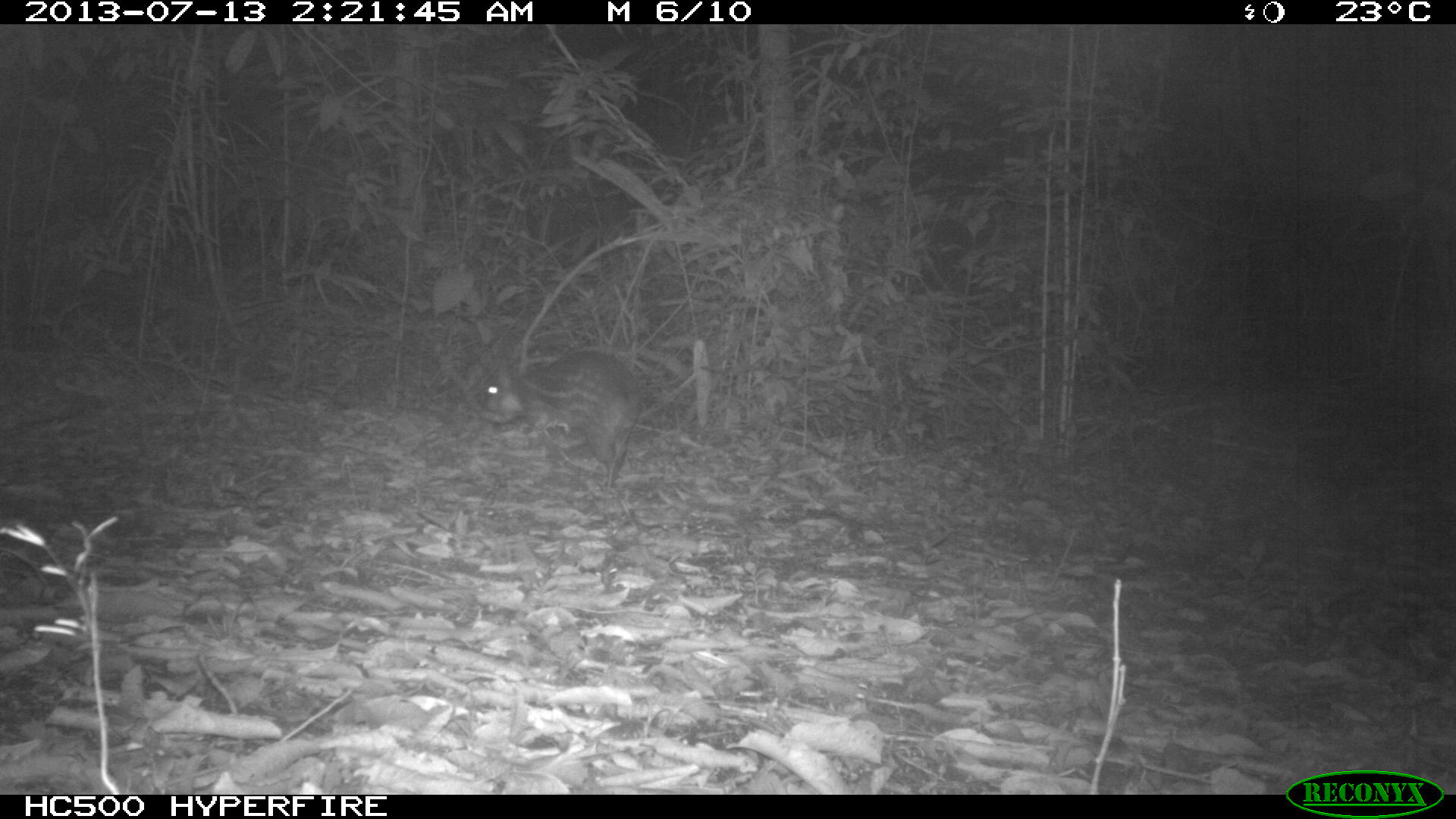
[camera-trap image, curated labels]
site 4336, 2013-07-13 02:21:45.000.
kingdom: Animalia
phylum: Chordata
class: Mammalia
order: Rodentia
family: Cuniculidae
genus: Cuniculus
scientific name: Cuniculus paca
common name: lowland paca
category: agouti paca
Agouti paca (lowland paca) (Cuniculus paca), count 1.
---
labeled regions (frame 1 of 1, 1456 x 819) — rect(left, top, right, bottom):
agouti paca: rect(478, 348, 642, 486)